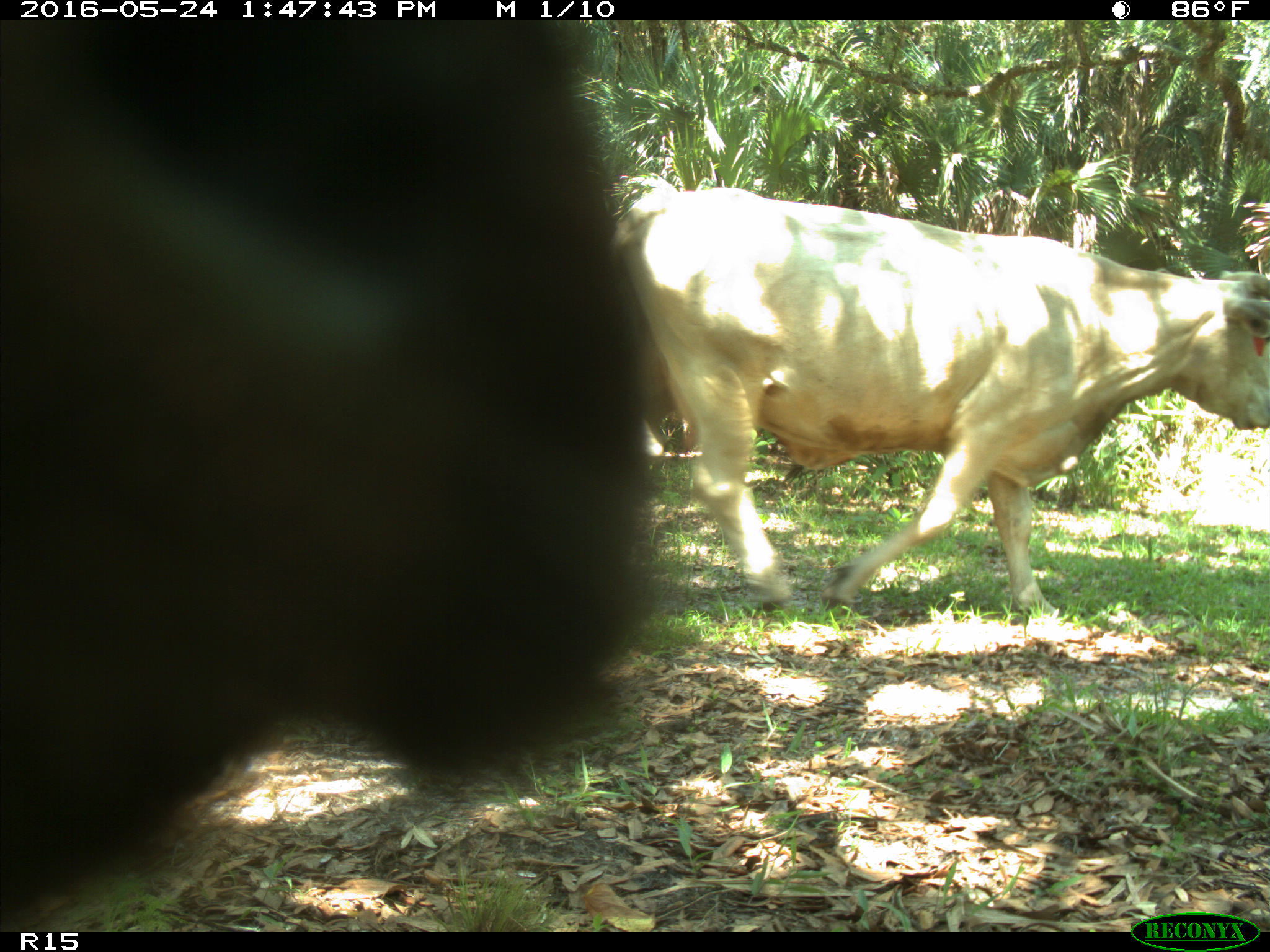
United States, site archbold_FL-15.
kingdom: Animalia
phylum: Chordata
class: Mammalia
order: Artiodactyla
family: Bovidae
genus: Bos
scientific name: Bos taurus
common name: domestic cow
Bos taurus (domestic cow).